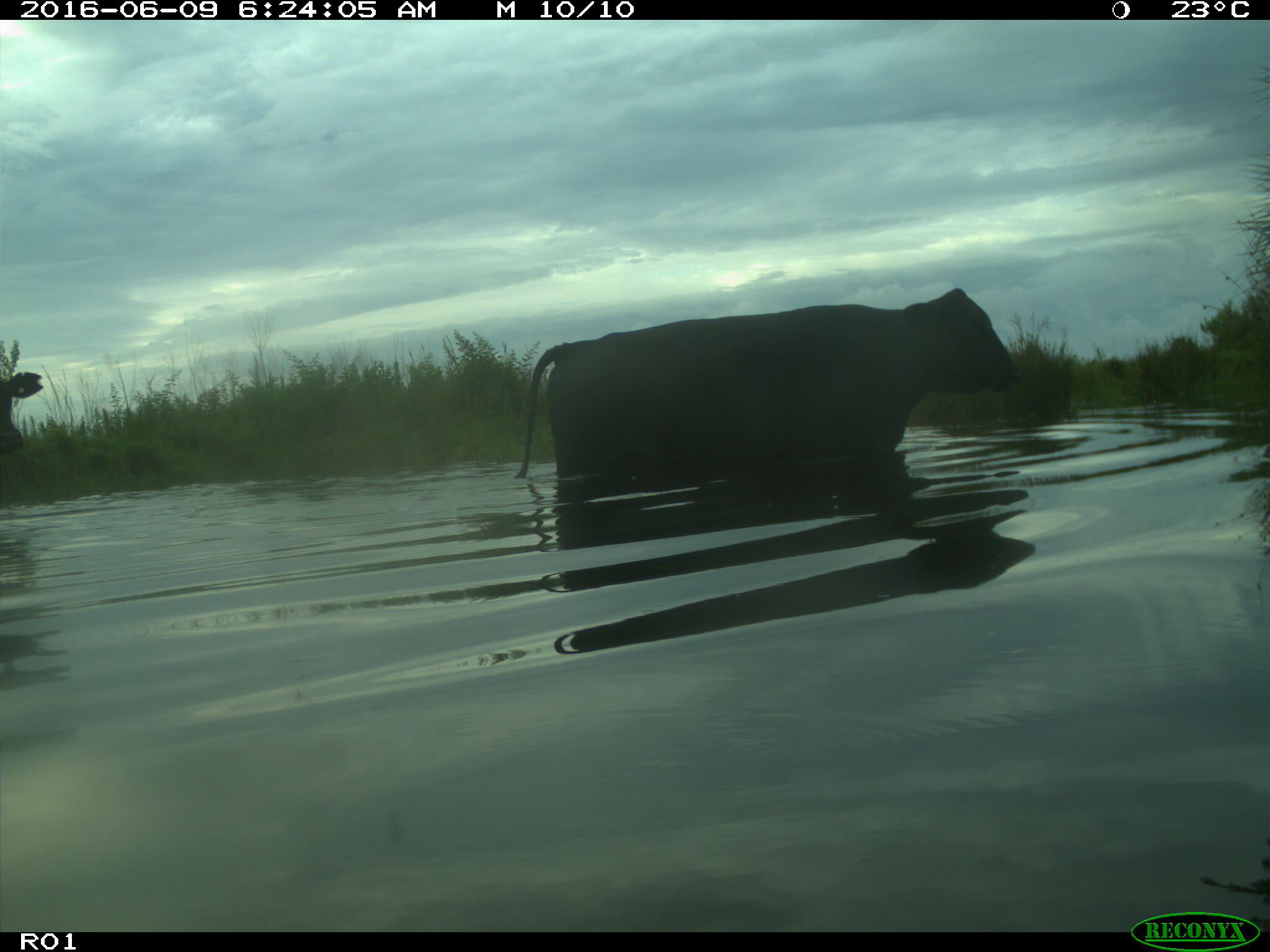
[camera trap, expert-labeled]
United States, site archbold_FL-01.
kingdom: Animalia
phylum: Chordata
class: Mammalia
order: Artiodactyla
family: Bovidae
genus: Bos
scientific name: Bos taurus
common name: domestic cow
Bos taurus (domestic cow).